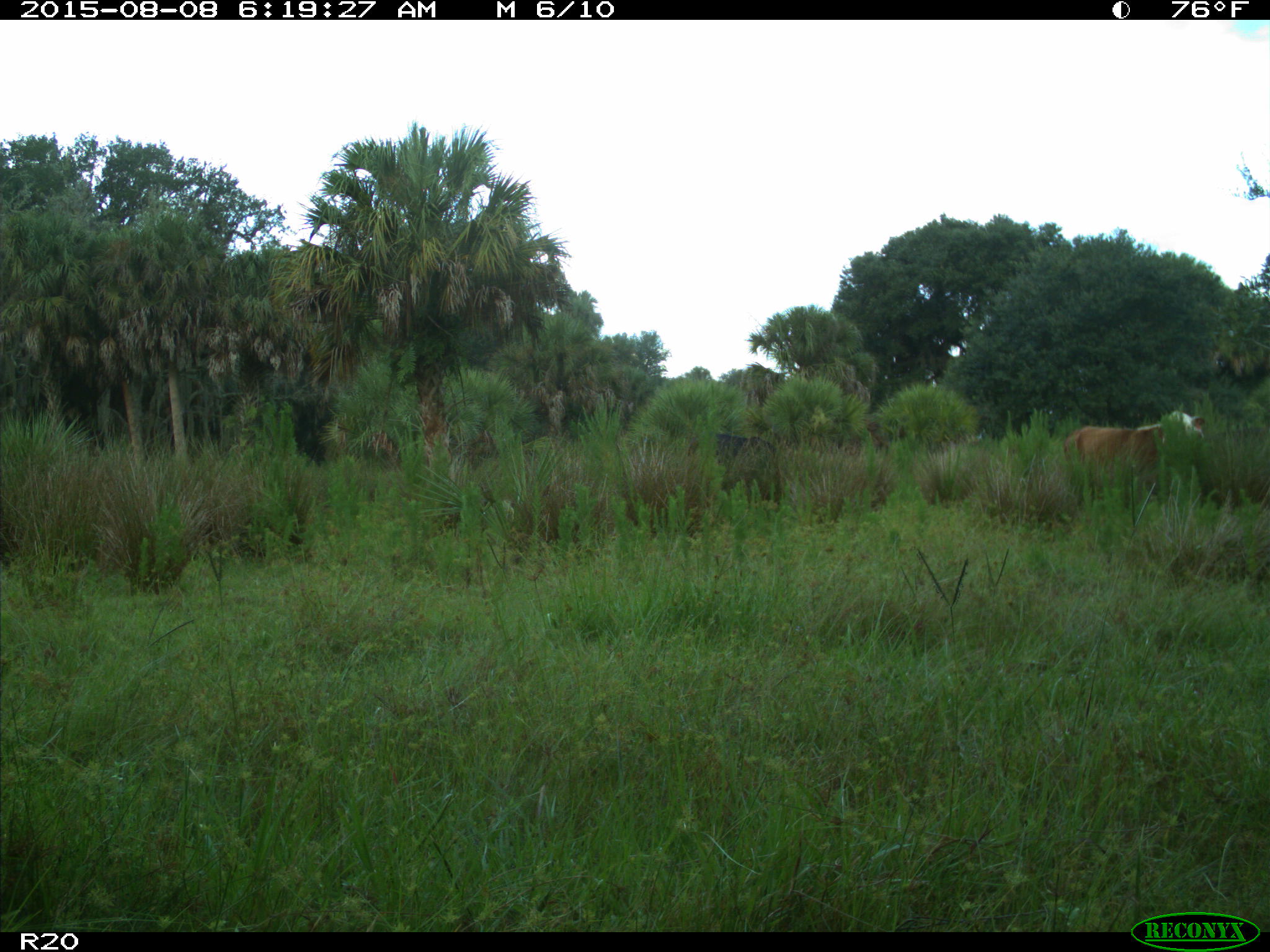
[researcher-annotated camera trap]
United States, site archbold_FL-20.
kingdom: Animalia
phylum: Chordata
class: Mammalia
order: Artiodactyla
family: Bovidae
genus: Bos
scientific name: Bos taurus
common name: domestic cow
Bos taurus (domestic cow).